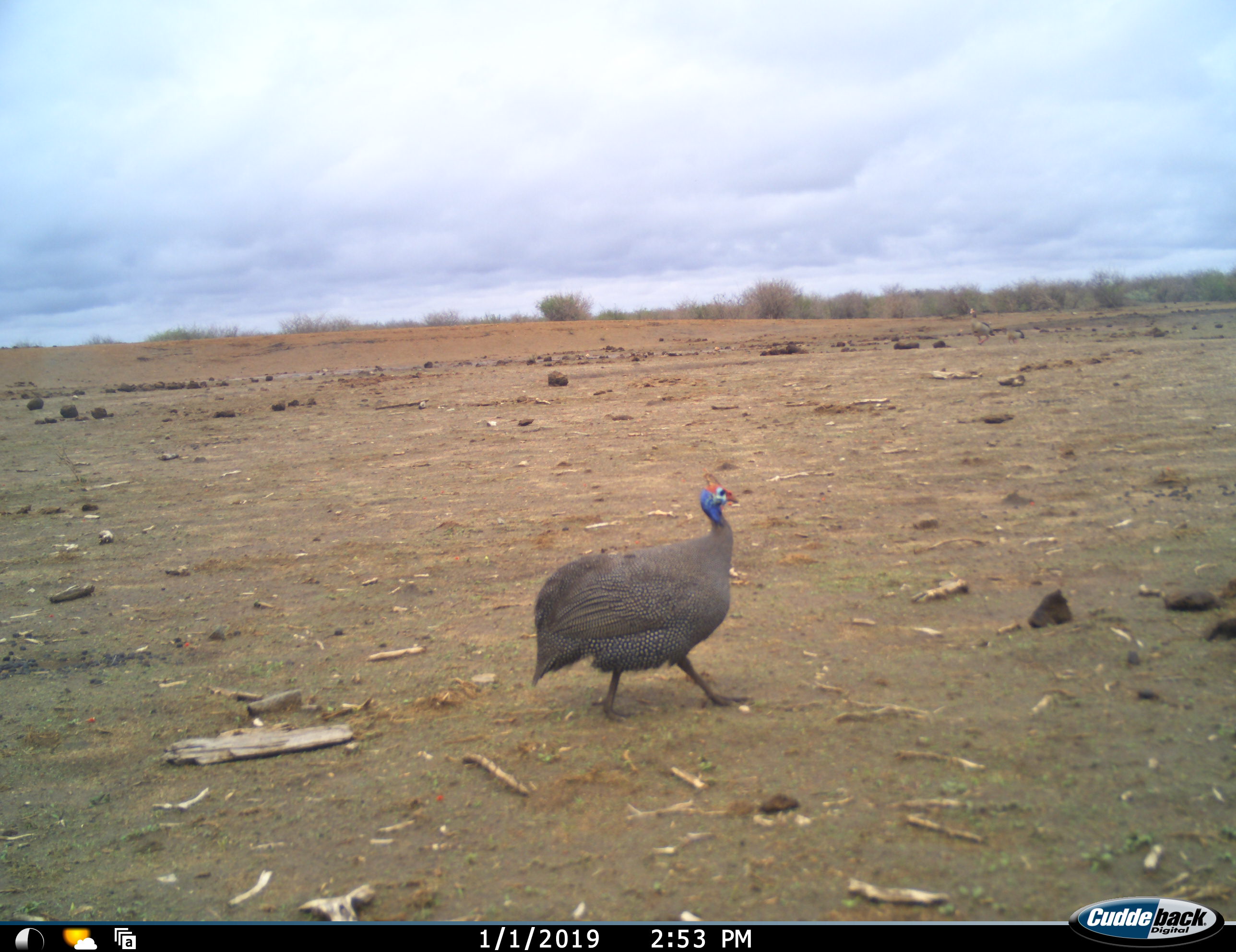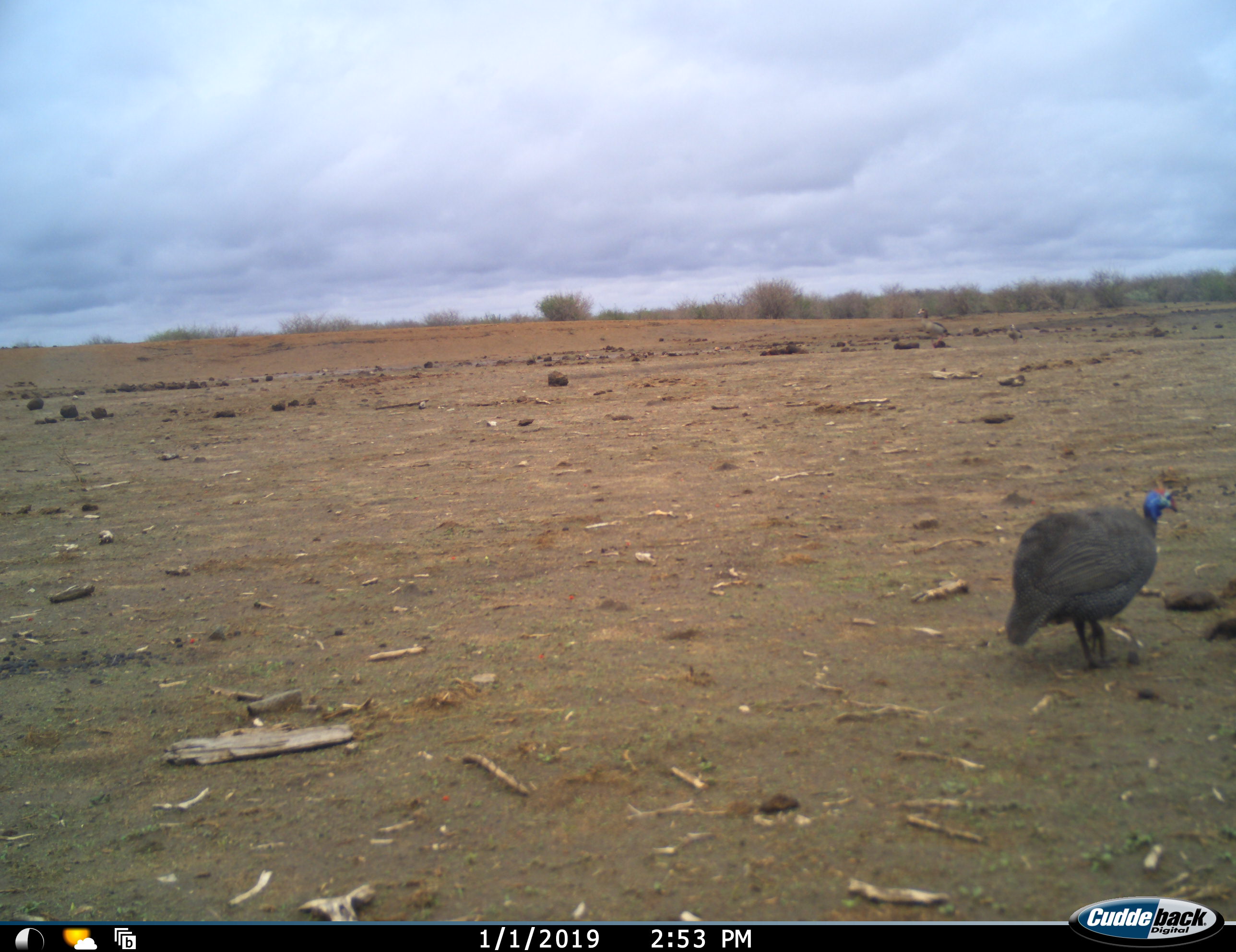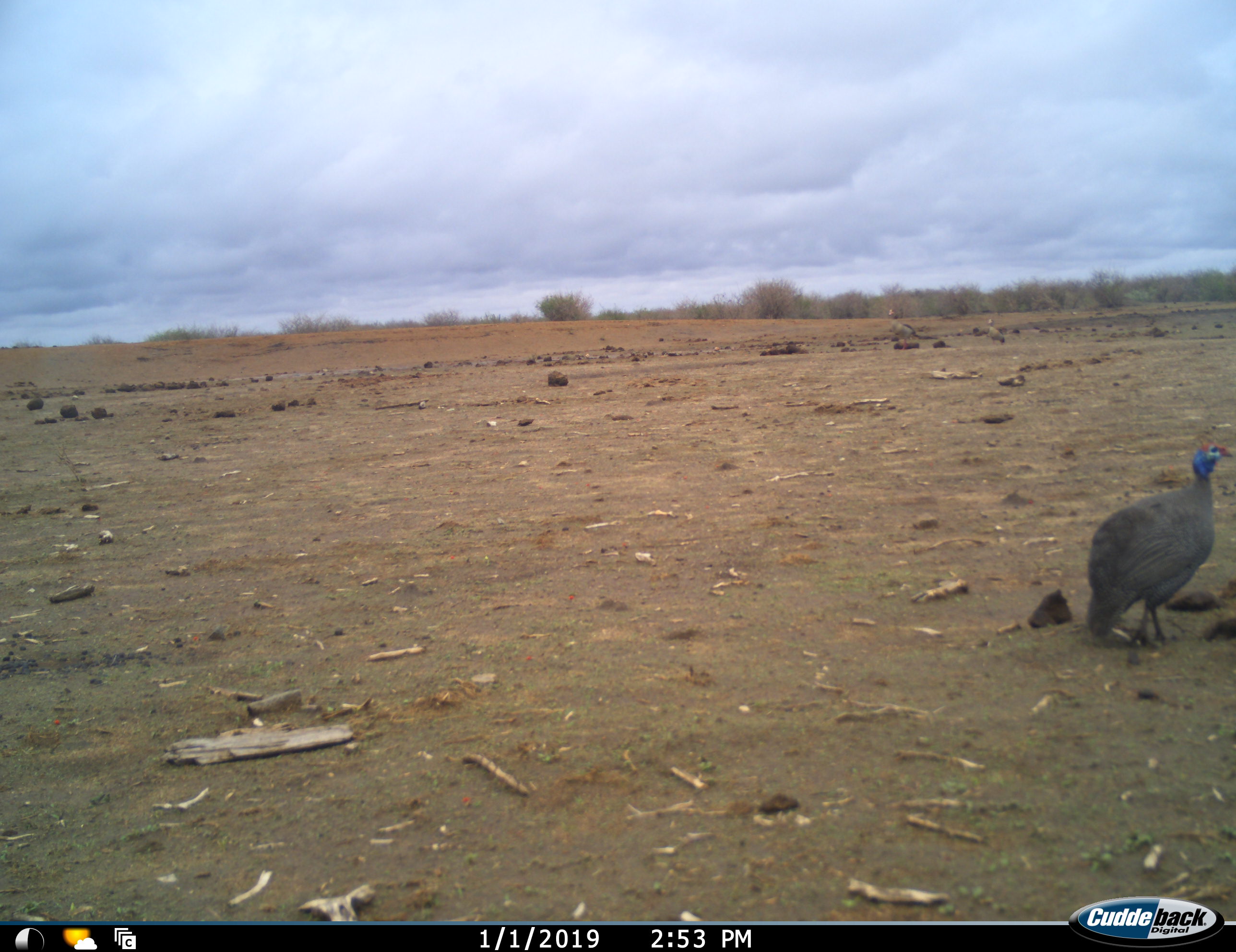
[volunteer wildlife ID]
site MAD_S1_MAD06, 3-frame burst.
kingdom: Animalia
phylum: Chordata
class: Aves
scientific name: Aves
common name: bird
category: birdother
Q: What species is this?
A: Birdother (bird) (Aves).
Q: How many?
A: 1.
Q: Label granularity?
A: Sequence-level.